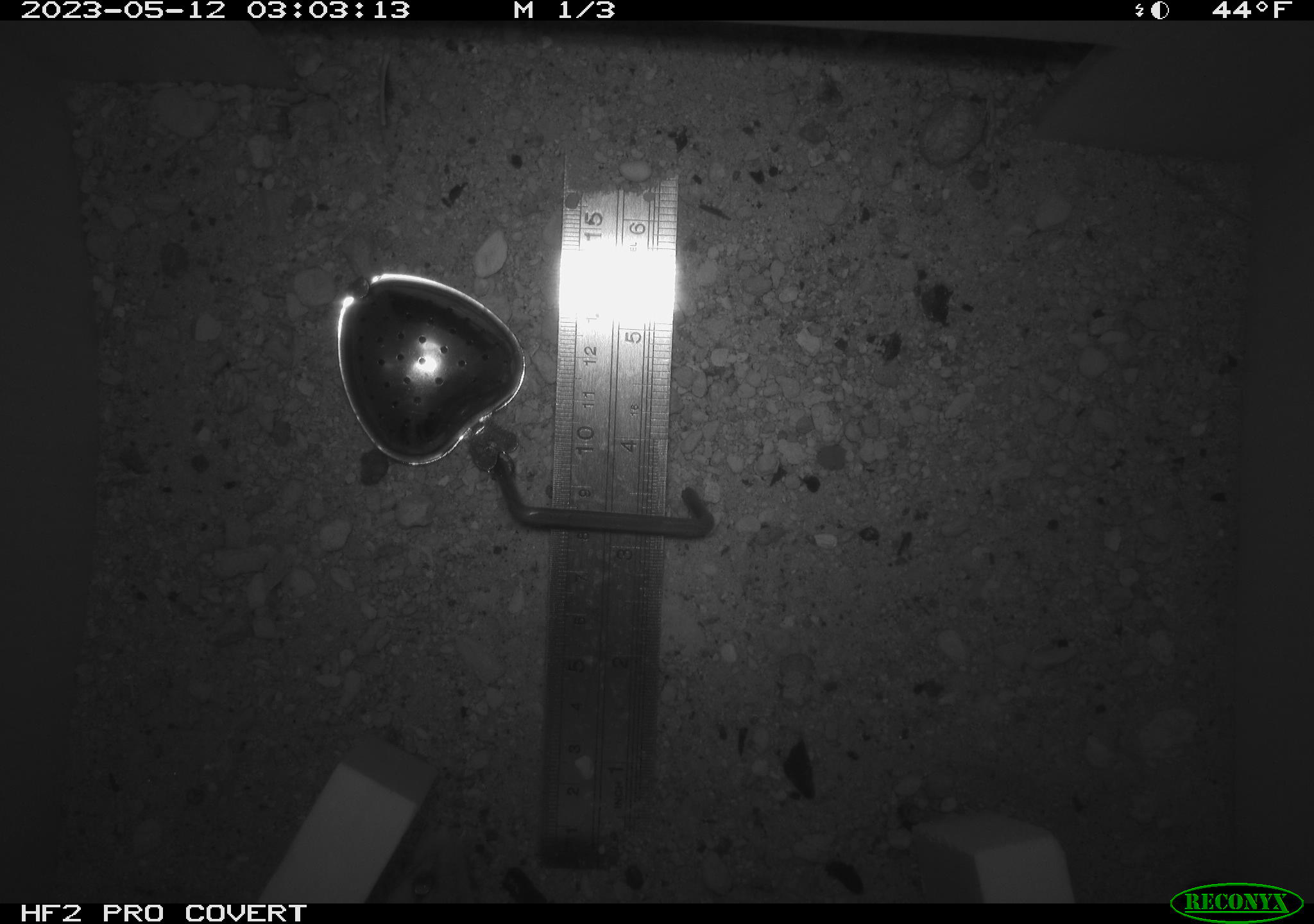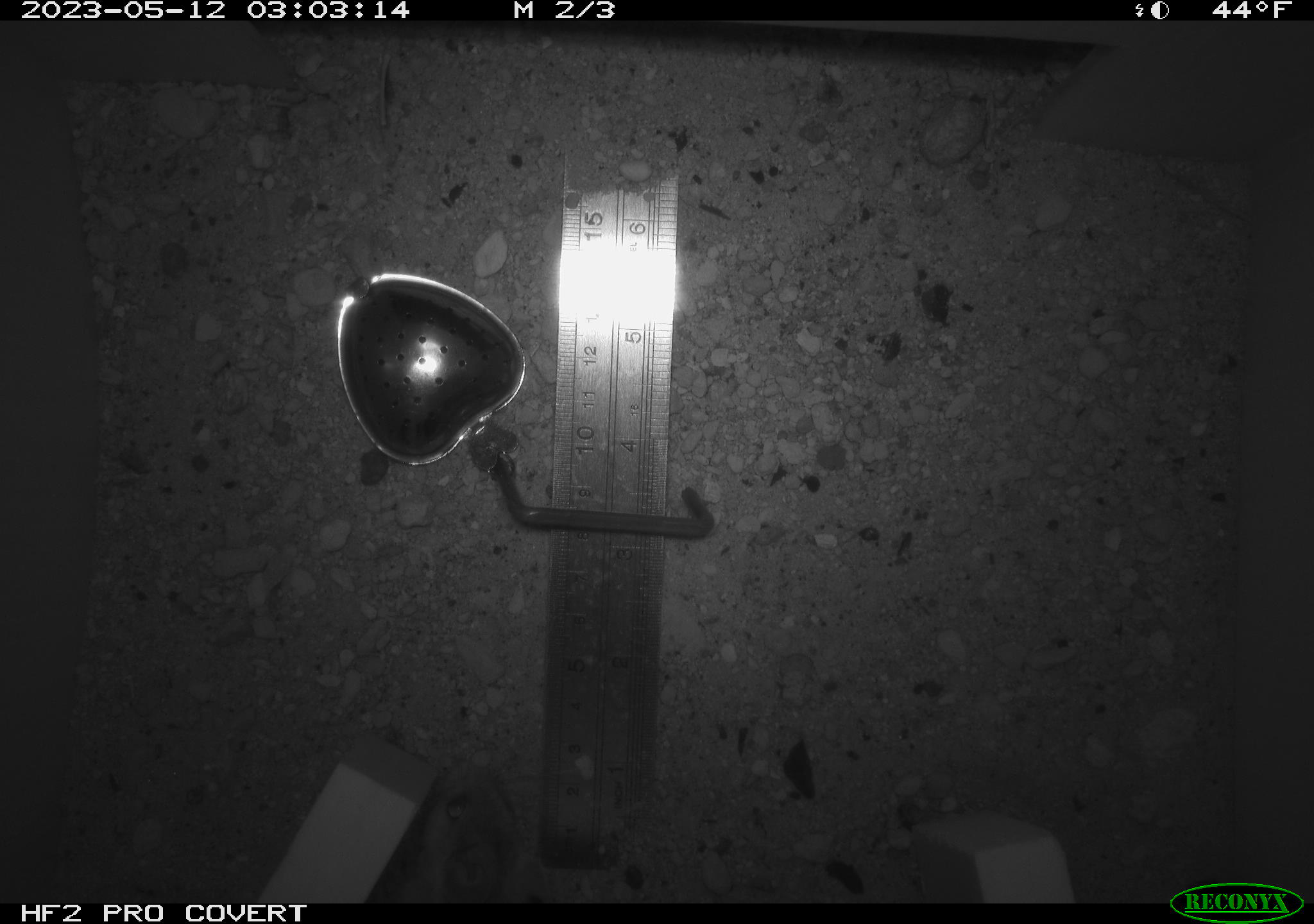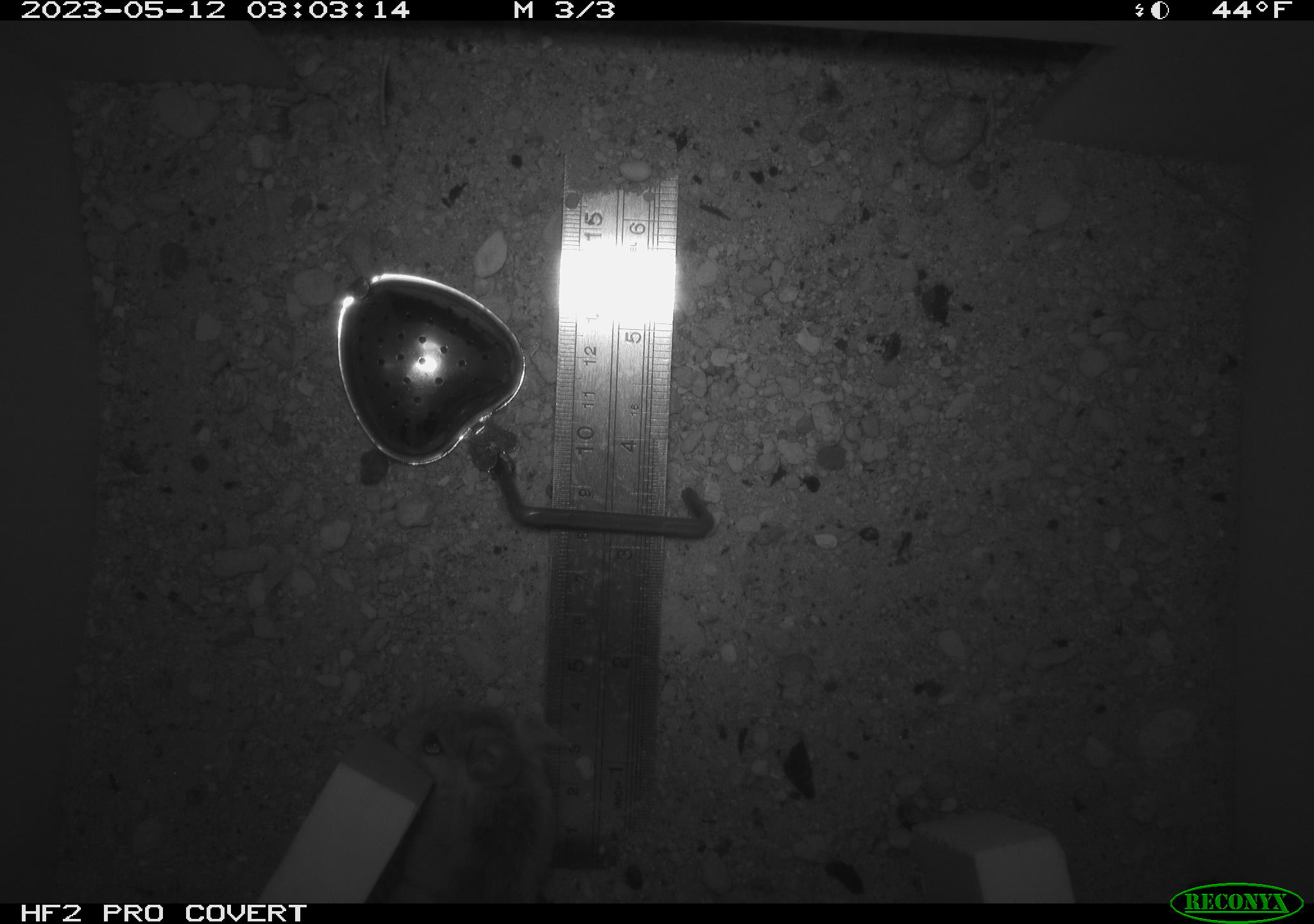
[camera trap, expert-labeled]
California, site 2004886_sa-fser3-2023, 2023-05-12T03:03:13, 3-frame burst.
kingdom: Animalia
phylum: Chordata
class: Mammalia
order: Rodentia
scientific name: Rodentia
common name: mouse species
Mouse species (Rodentia).